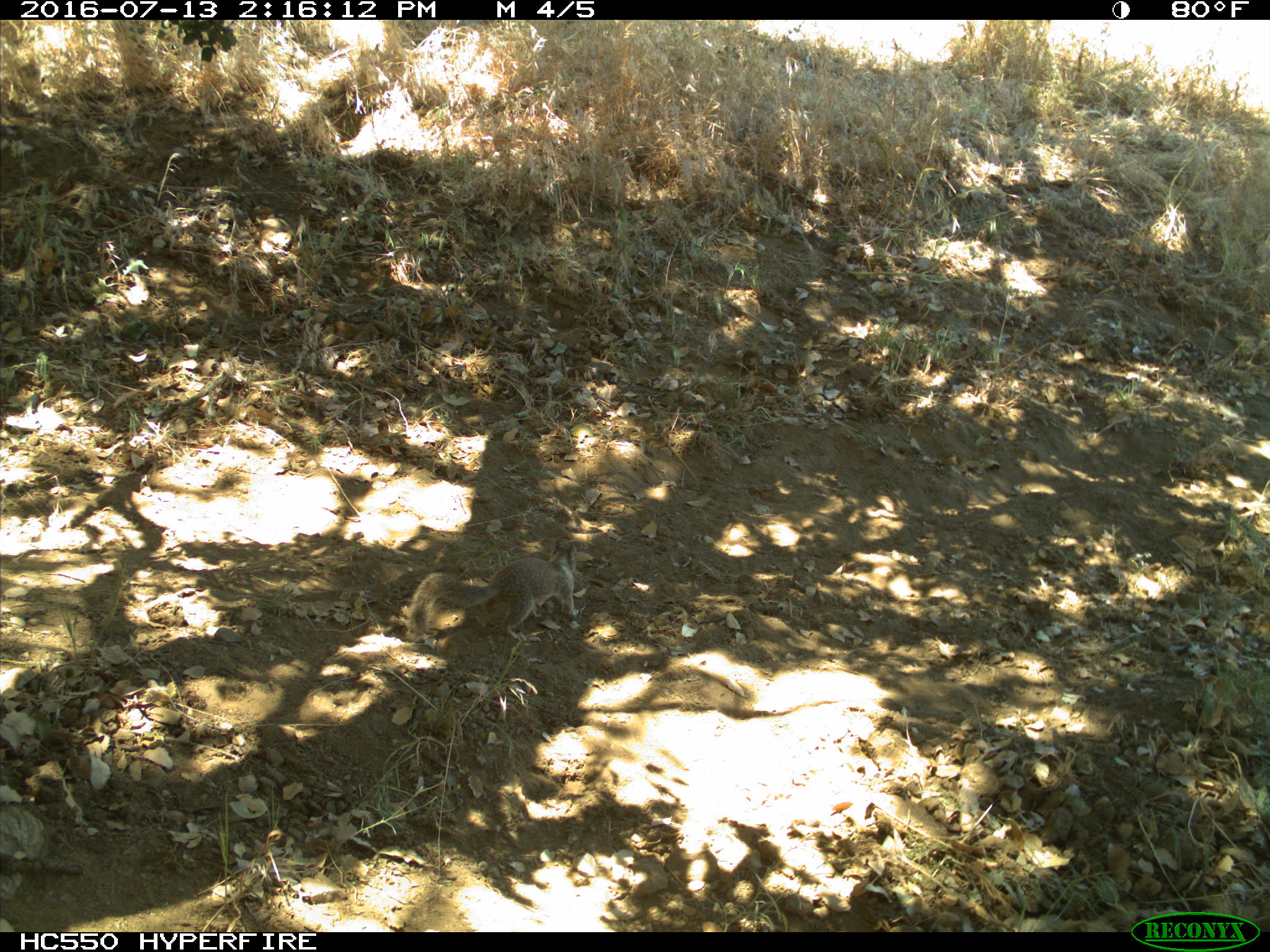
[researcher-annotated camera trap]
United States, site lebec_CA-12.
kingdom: Animalia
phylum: Chordata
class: Mammalia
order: Rodentia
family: Sciuridae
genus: Otospermophilus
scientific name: Otospermophilus beecheyi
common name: california ground squirrel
Otospermophilus beecheyi (california ground squirrel).